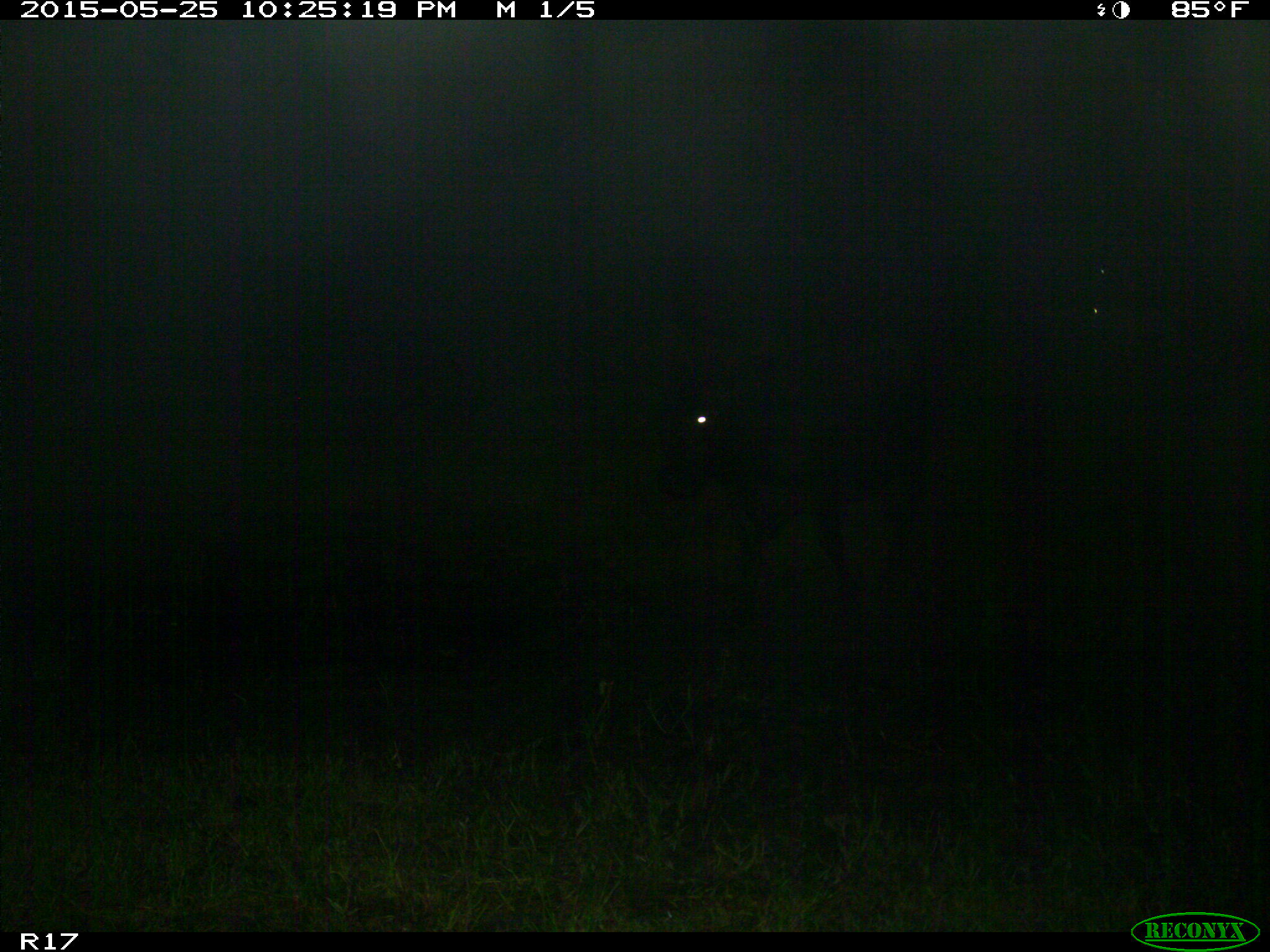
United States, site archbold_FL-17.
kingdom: Animalia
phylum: Chordata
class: Mammalia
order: Artiodactyla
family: Bovidae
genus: Bos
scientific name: Bos taurus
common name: domestic cow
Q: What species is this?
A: Bos taurus (domestic cow).